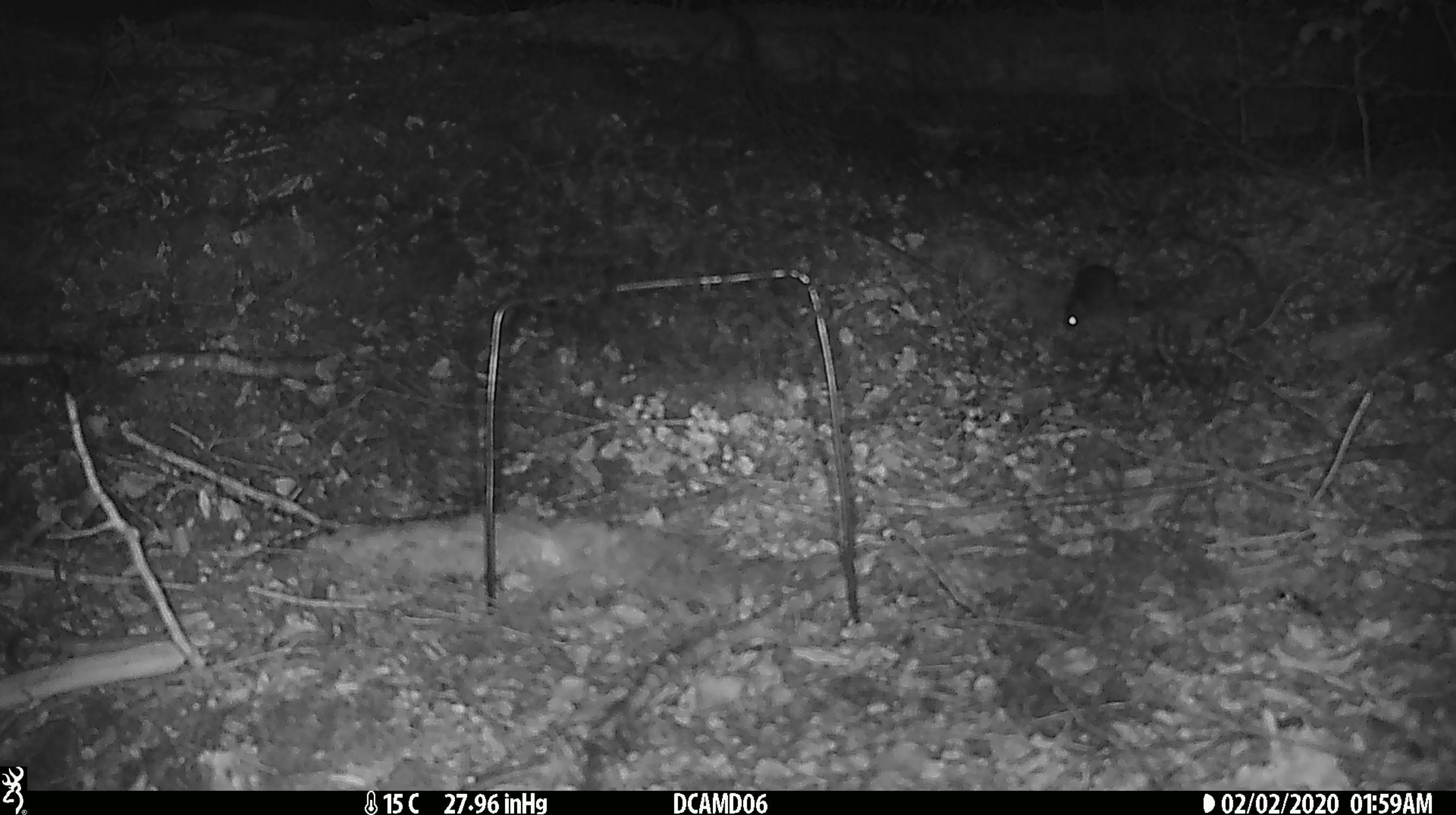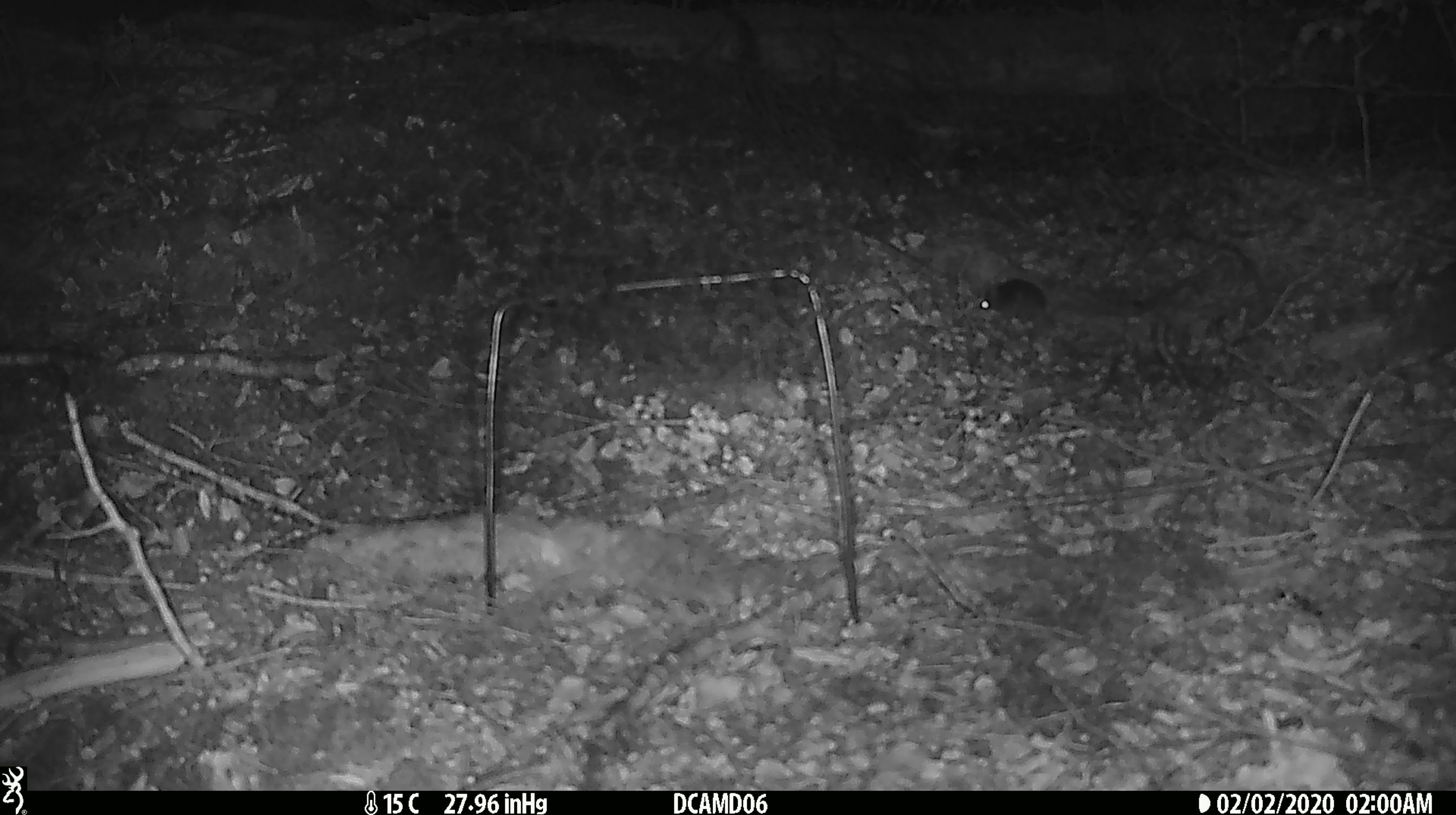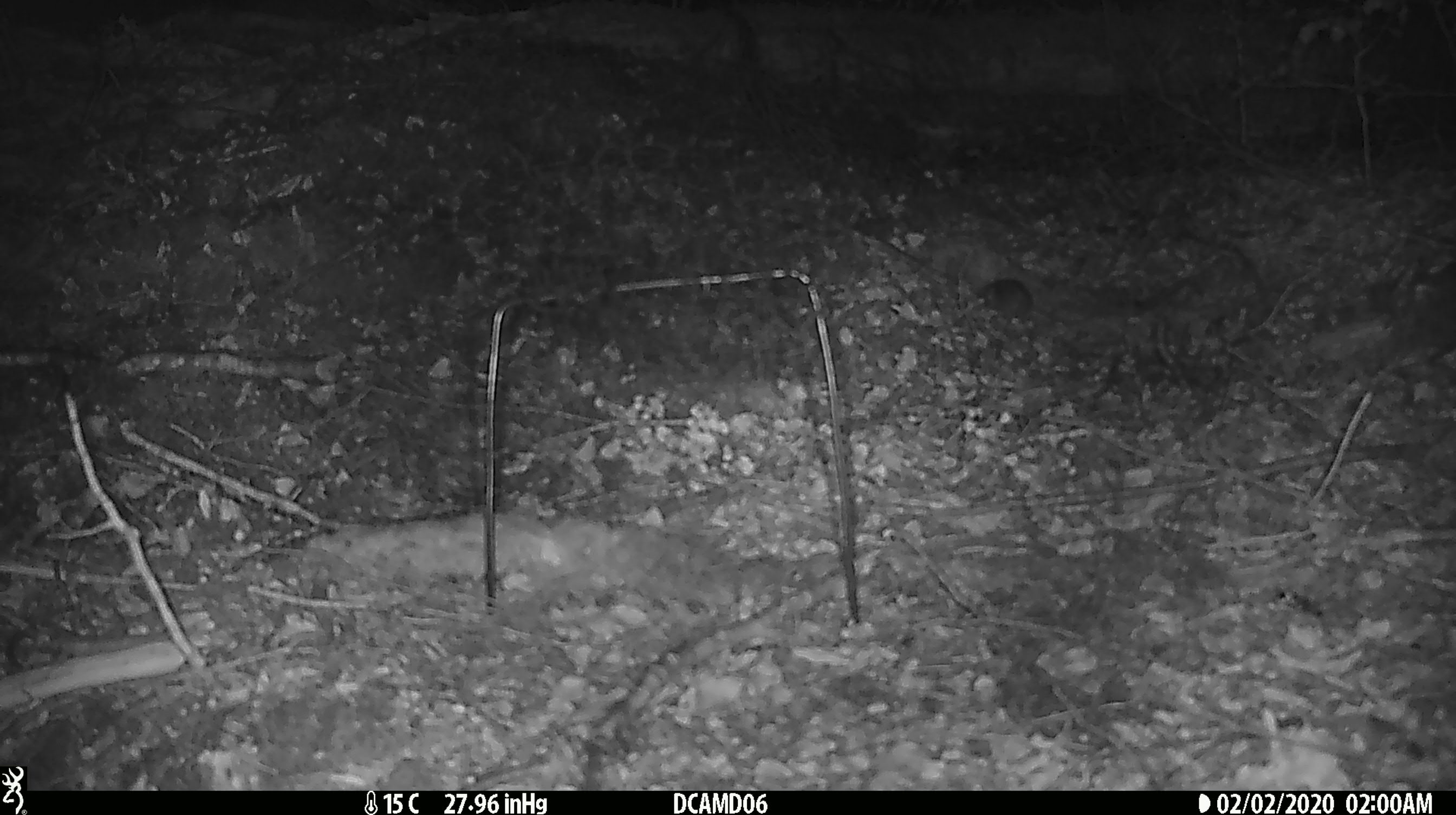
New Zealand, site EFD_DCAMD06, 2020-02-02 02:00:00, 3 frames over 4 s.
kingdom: Animalia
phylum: Chordata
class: Mammalia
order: Rodentia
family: Muridae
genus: Mus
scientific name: Mus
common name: mouse